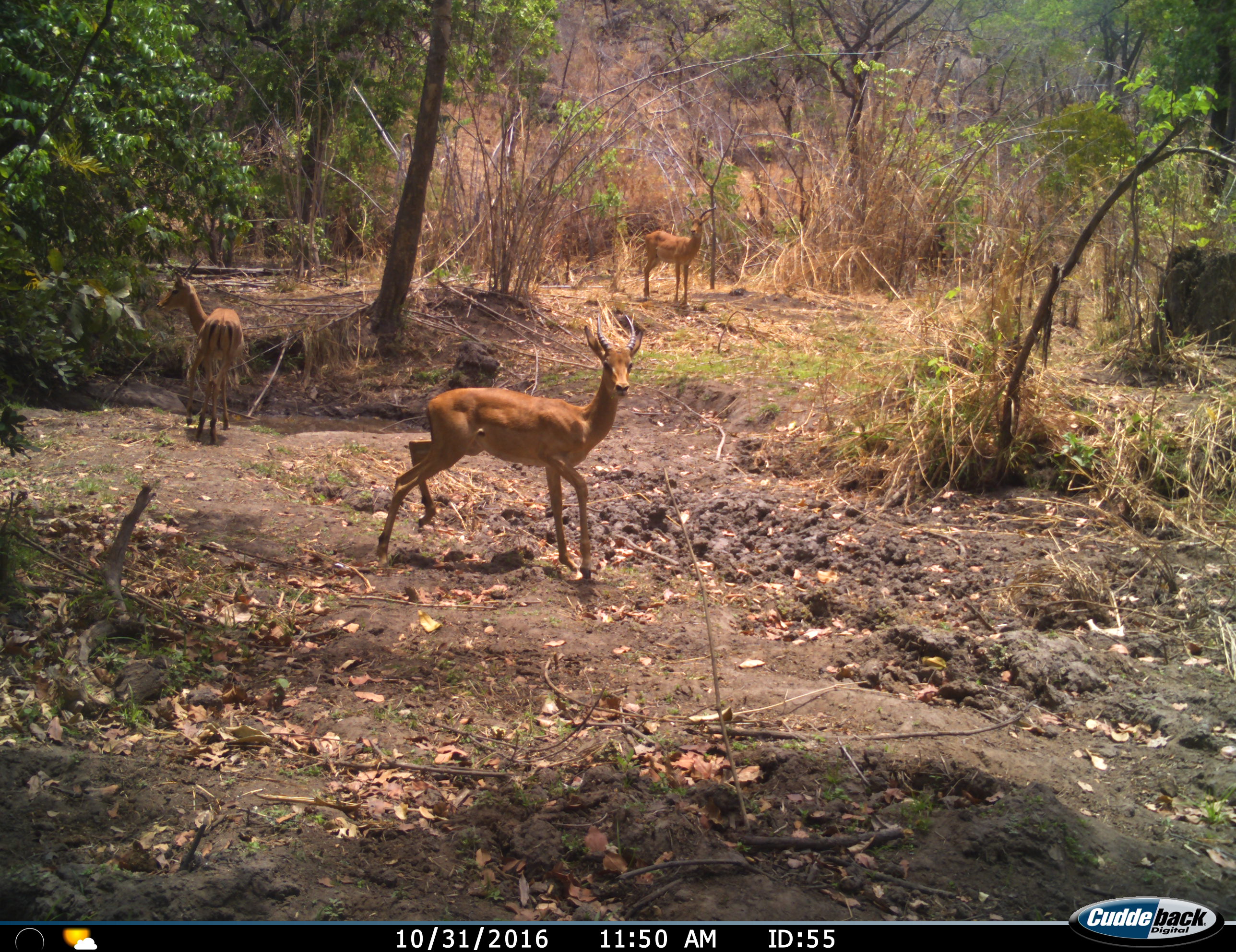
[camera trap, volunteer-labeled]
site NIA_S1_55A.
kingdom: Animalia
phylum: Chordata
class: Mammalia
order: Artiodactyla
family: Bovidae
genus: Aepyceros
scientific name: Aepyceros melampus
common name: impala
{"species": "impala (Aepyceros melampus)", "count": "3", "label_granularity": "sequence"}